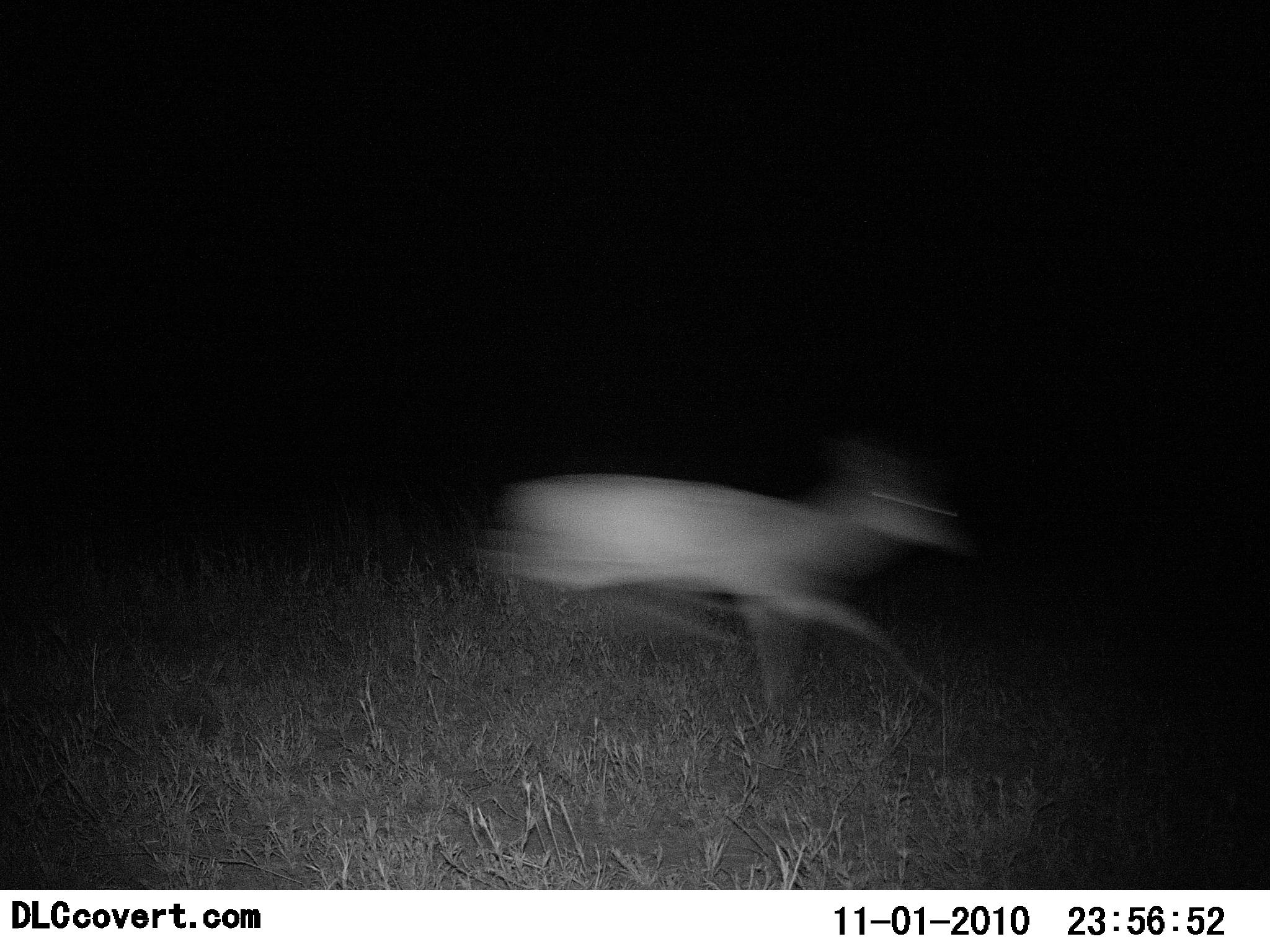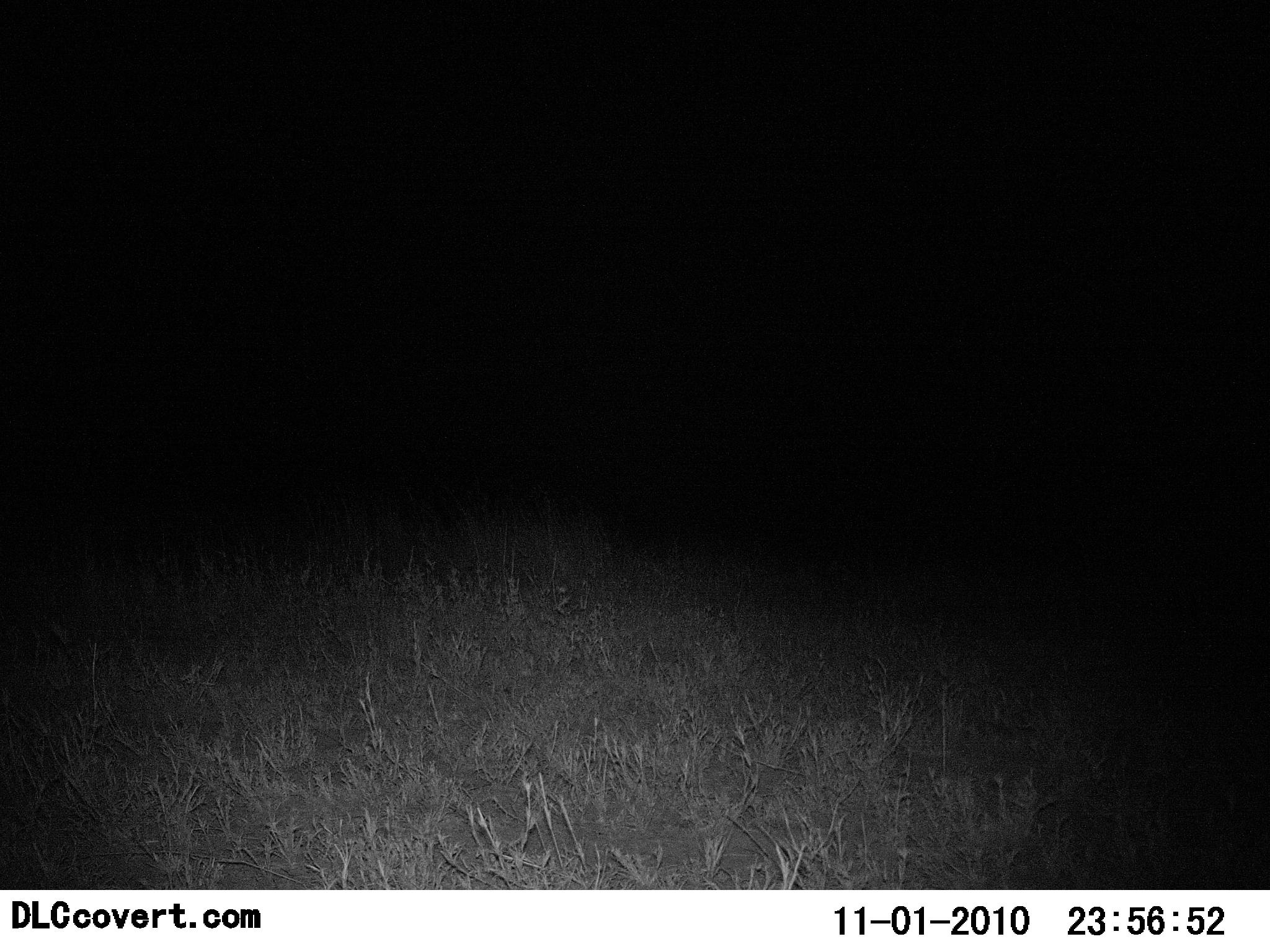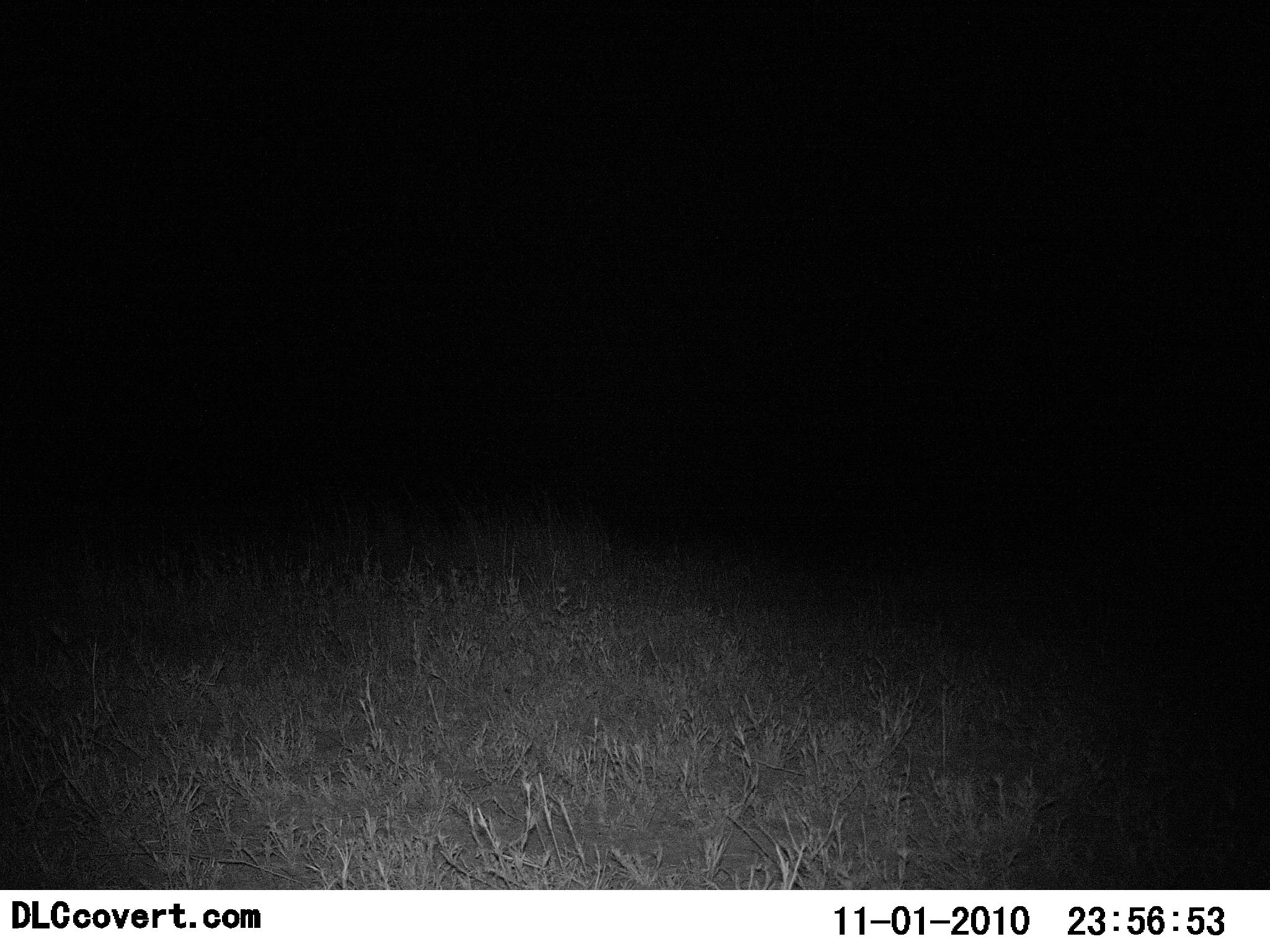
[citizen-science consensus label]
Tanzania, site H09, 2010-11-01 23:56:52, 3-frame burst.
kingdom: Animalia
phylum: Chordata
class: Mammalia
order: Artiodactyla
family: Bovidae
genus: Madoqua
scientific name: Madoqua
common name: dikdik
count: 1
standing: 0%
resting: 0%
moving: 100%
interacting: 0%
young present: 0%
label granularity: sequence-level